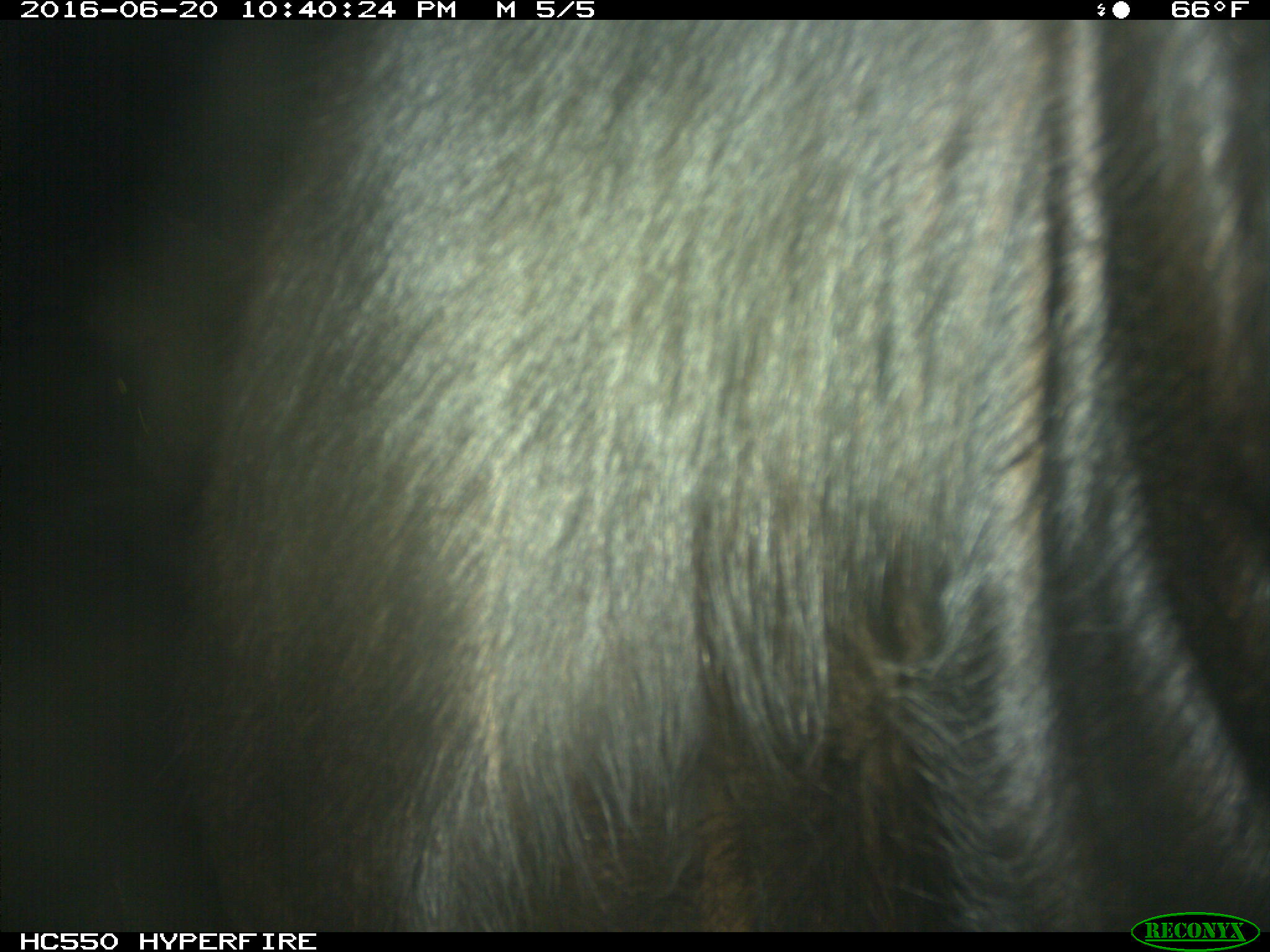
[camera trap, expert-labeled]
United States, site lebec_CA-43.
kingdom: Animalia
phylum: Chordata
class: Mammalia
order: Artiodactyla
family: Bovidae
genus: Bos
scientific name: Bos taurus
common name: domestic cow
Bos taurus (domestic cow).